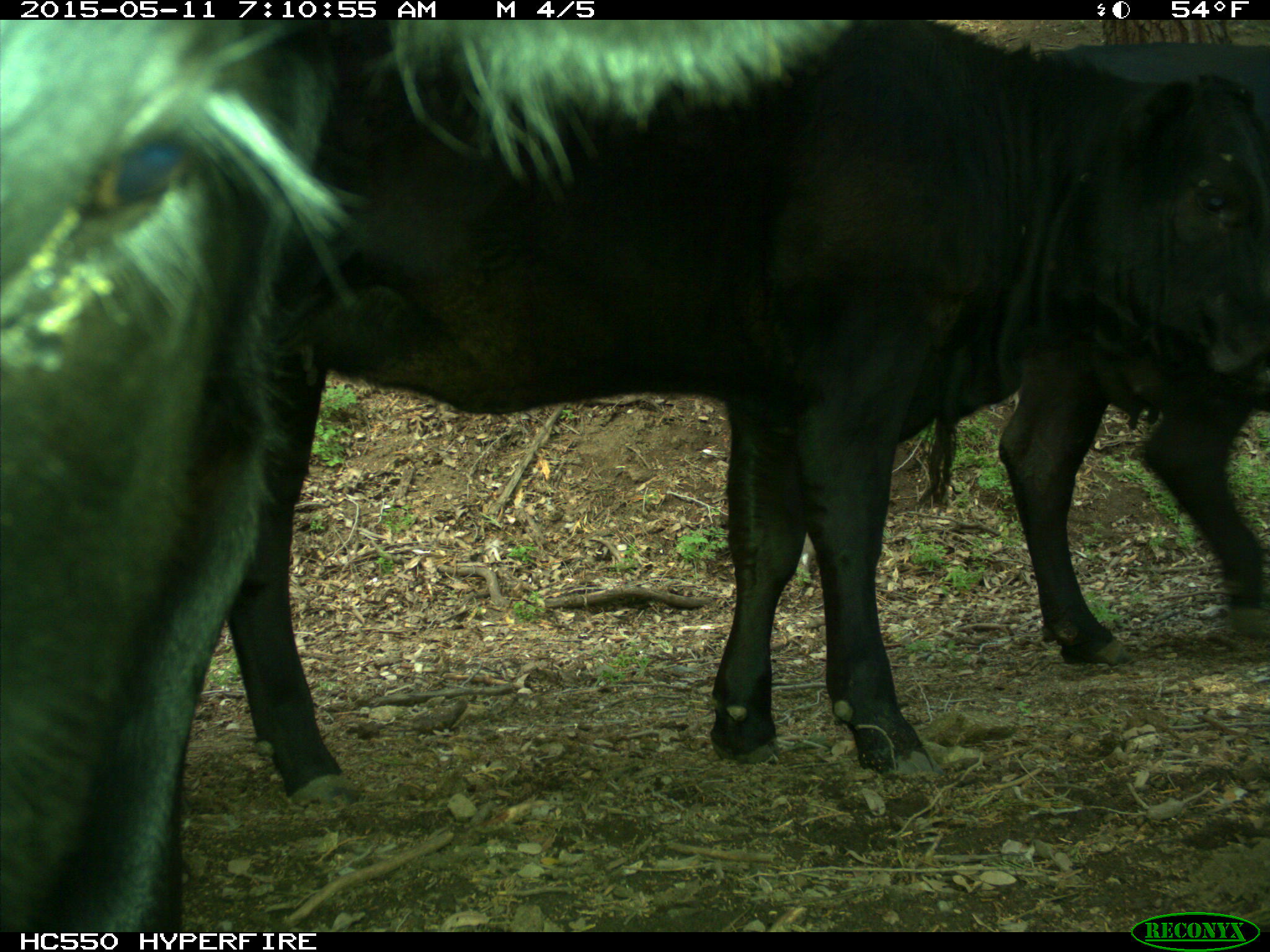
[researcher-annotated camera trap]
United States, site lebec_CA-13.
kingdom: Animalia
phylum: Chordata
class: Mammalia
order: Artiodactyla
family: Bovidae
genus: Bos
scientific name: Bos taurus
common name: domestic cow